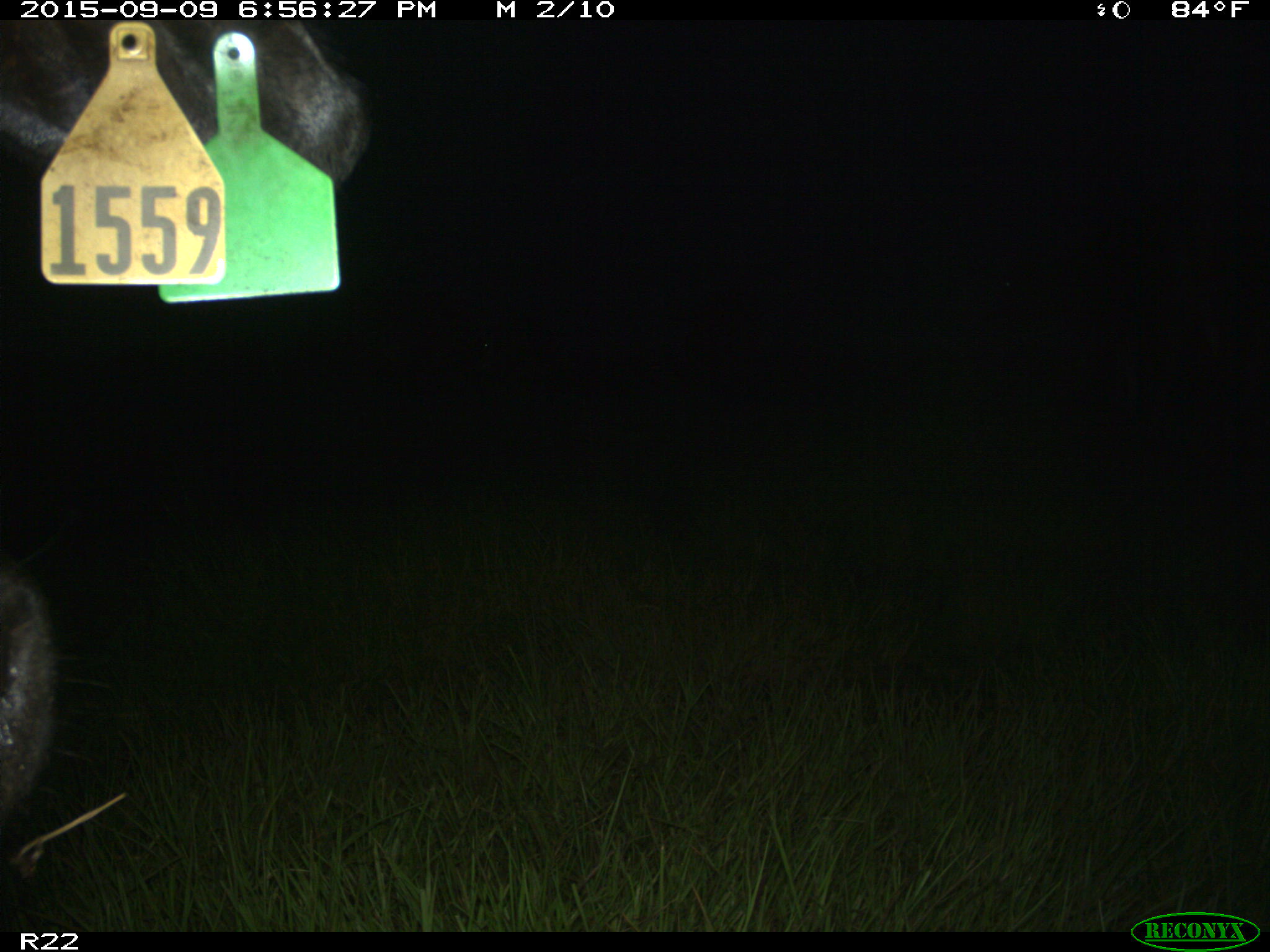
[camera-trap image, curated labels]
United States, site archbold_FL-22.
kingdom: Animalia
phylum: Chordata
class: Mammalia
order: Artiodactyla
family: Bovidae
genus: Bos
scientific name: Bos taurus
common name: domestic cow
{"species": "Bos taurus (domestic cow)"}